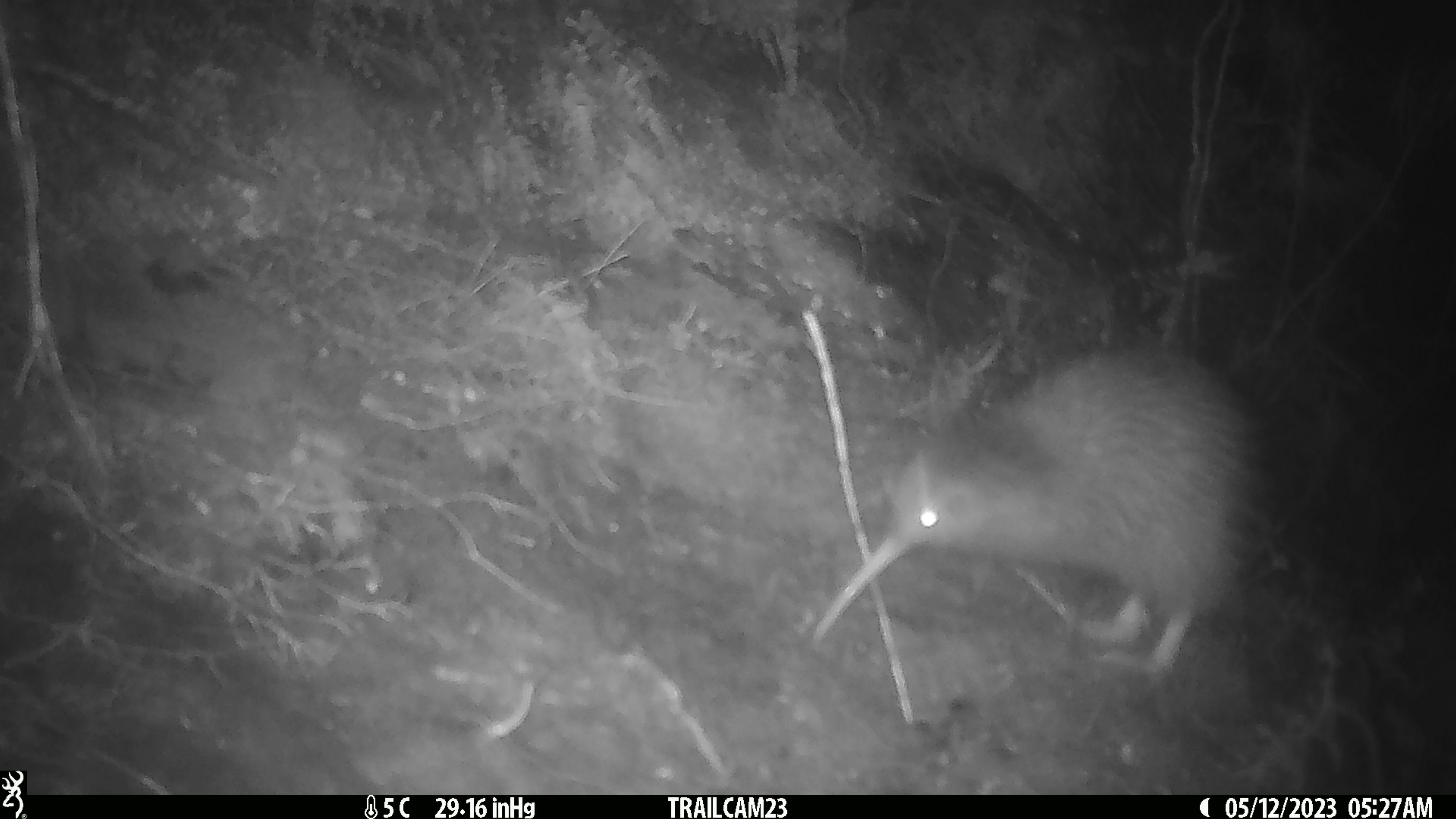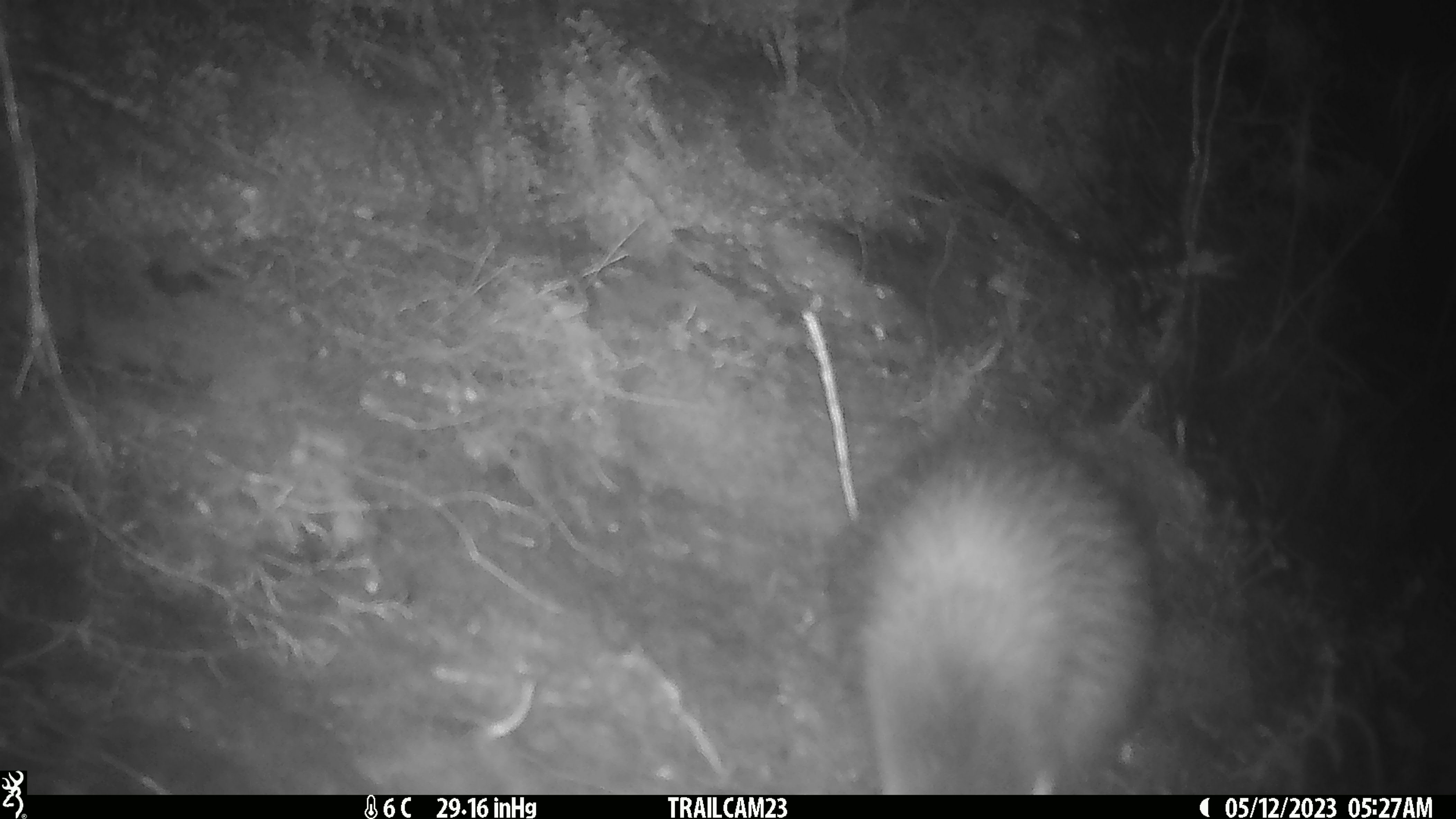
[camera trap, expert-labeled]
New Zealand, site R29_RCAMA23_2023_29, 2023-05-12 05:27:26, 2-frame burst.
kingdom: Animalia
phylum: Chordata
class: Aves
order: Apterygiformes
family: Apterygidae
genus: Apteryx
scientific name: Apteryx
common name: kiwi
Kiwi (Apteryx).